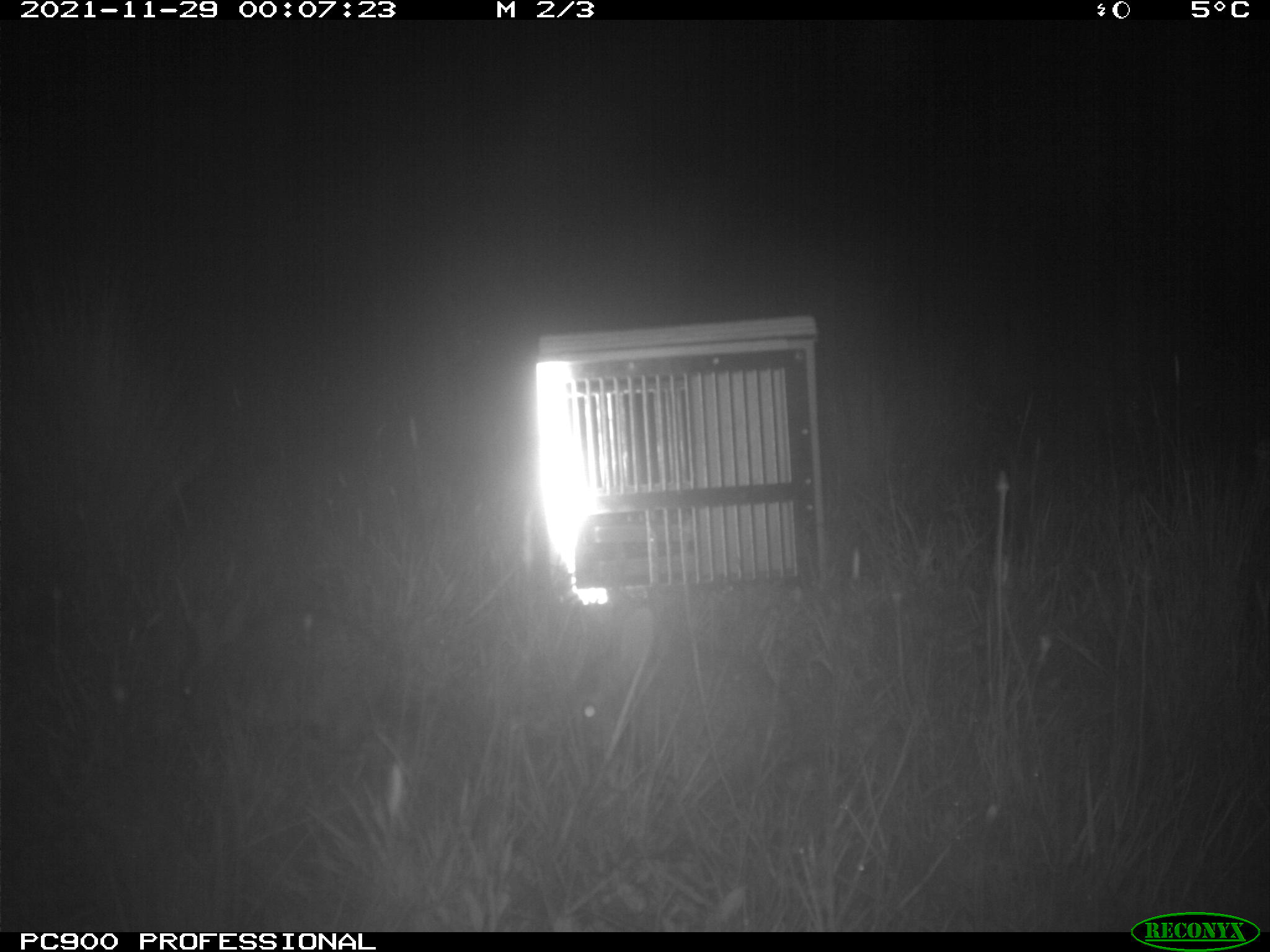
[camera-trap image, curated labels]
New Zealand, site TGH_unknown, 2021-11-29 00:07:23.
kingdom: Animalia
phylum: Chordata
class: Mammalia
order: Lagomorpha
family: Leporidae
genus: Oryctolagus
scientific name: Oryctolagus cuniculus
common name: european rabbit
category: rabbit